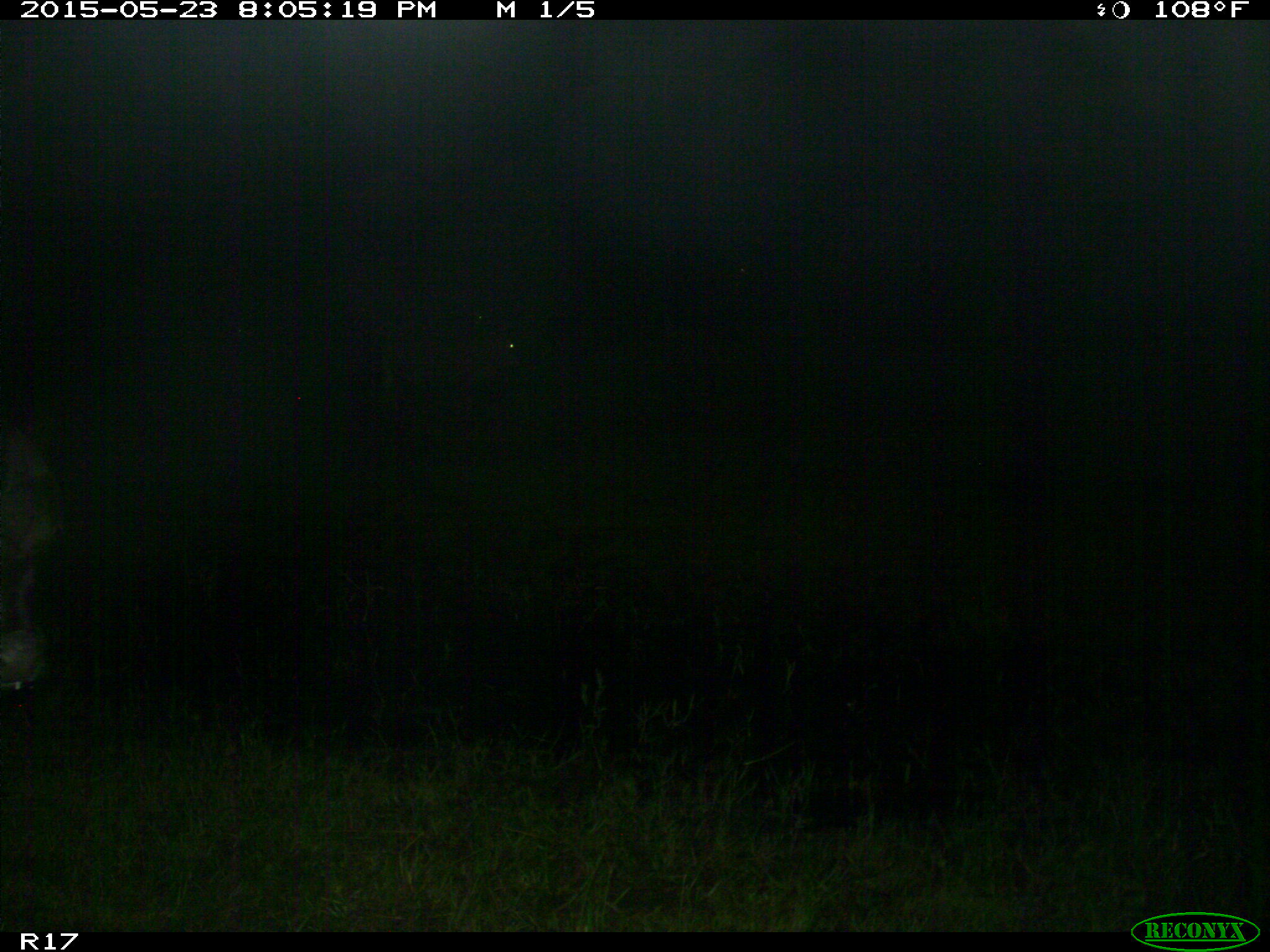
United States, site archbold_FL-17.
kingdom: Animalia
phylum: Chordata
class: Mammalia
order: Artiodactyla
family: Bovidae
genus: Bos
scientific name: Bos taurus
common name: domestic cow